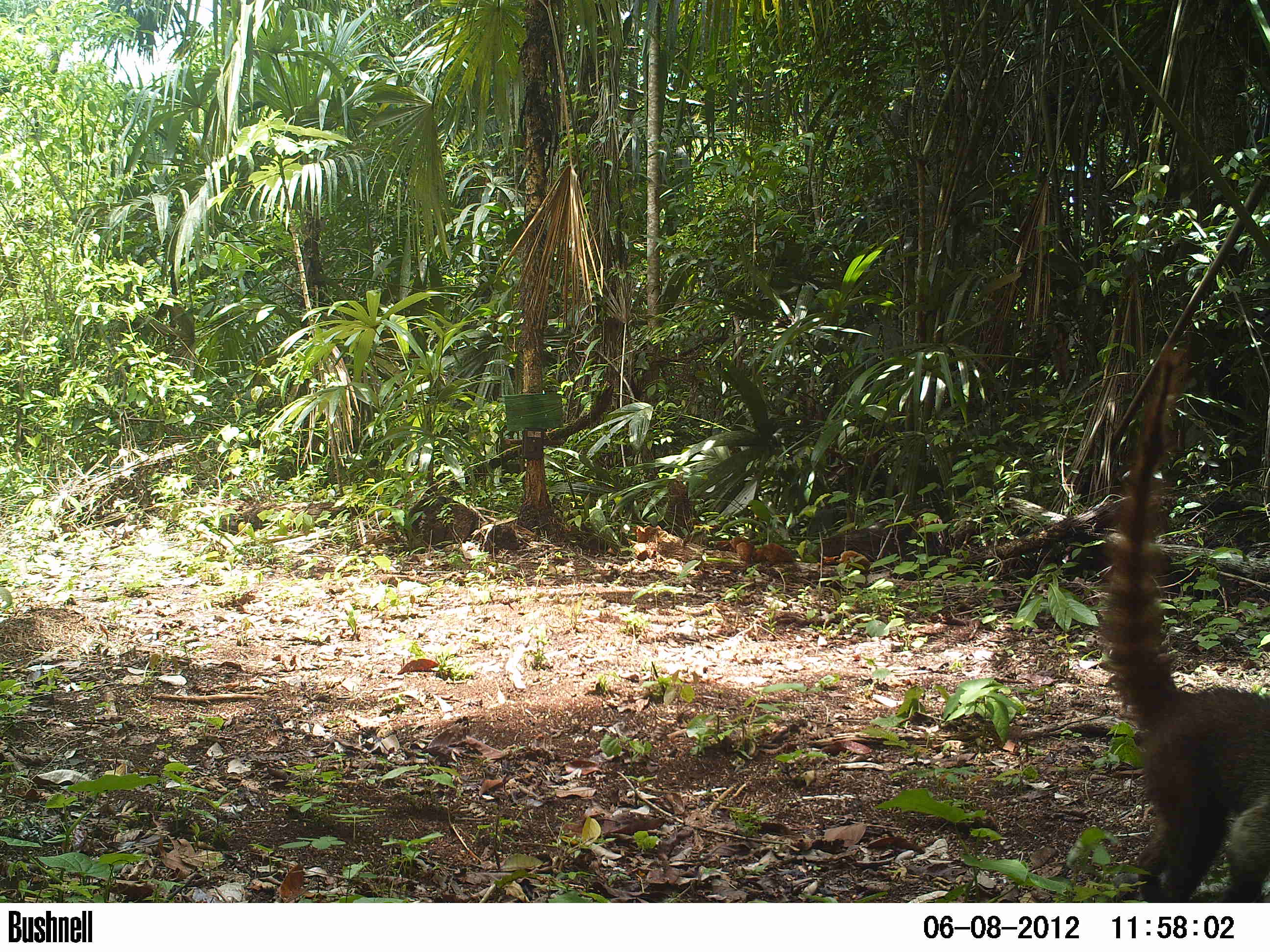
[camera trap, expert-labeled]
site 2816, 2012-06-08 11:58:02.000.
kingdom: Animalia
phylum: Chordata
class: Mammalia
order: Carnivora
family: Procyonidae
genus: Nasua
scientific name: Nasua narica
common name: white-nosed coati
Nasua narica (white-nosed coati), count 1, age adult.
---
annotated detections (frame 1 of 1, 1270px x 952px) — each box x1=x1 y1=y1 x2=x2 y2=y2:
nasua narica: x1=1100 y1=345 x2=1270 y2=902